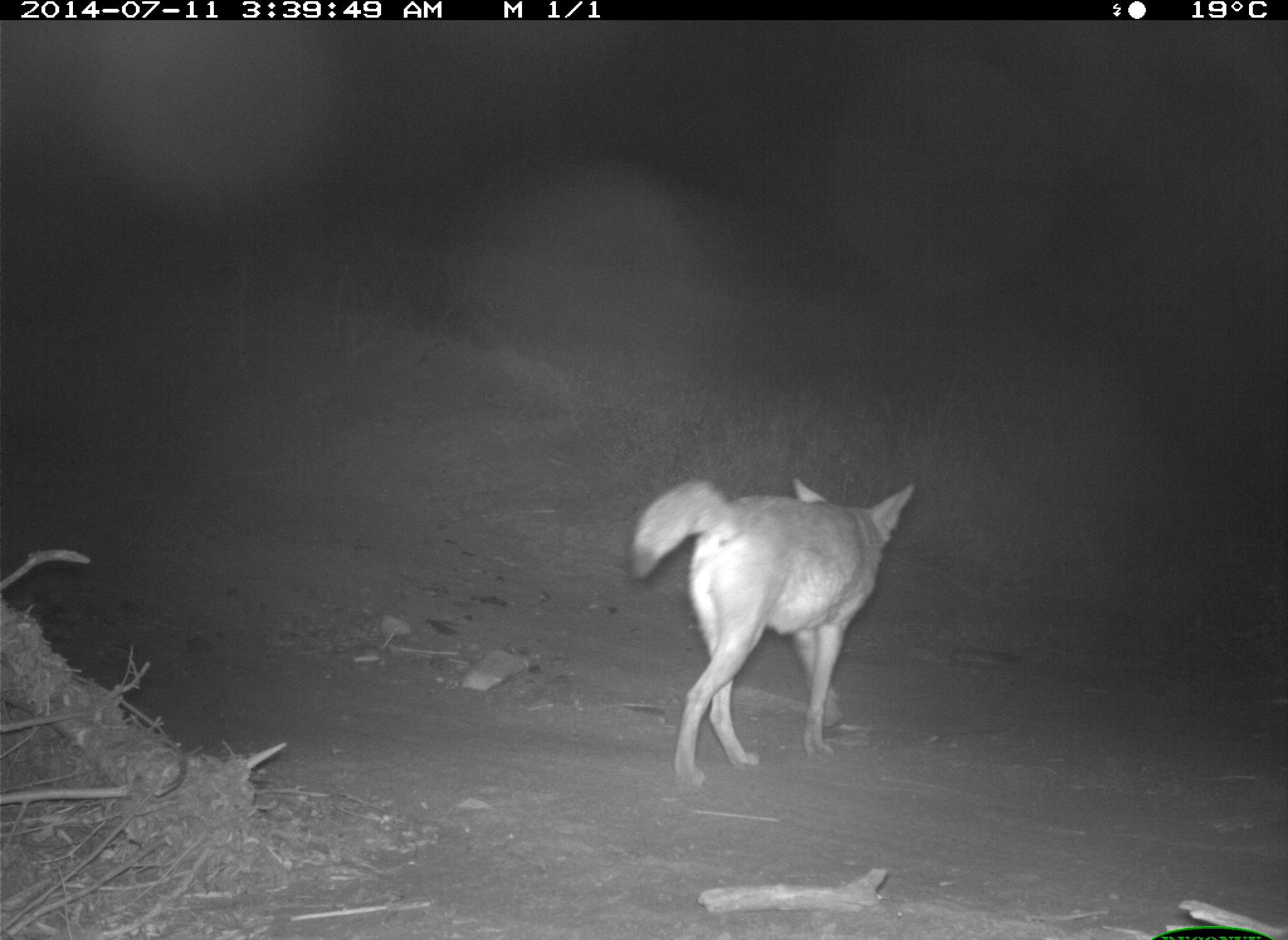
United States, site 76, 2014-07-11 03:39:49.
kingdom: Animalia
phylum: Chordata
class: Mammalia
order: Carnivora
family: Canidae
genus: Canis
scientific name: Canis latrans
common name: coyote